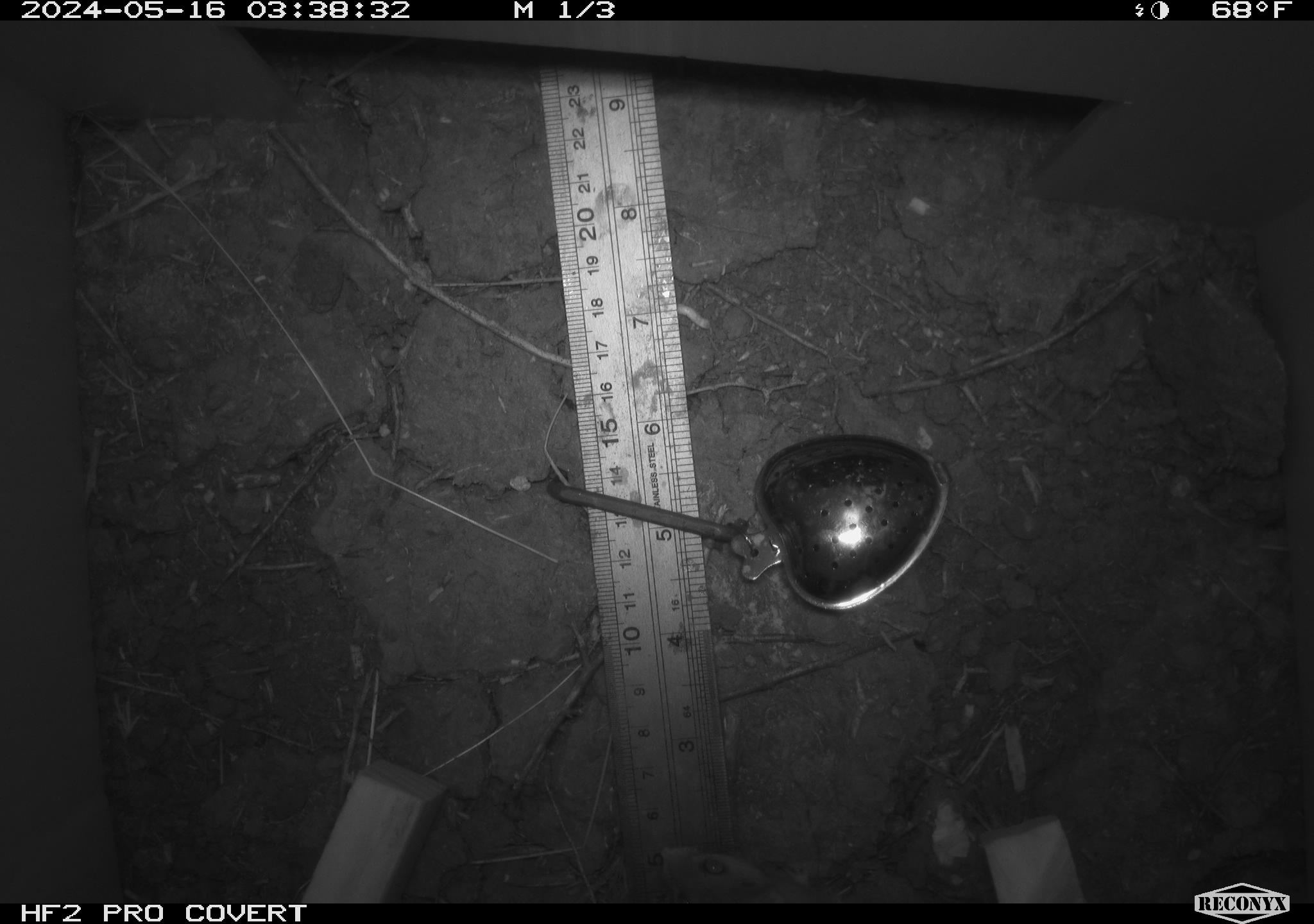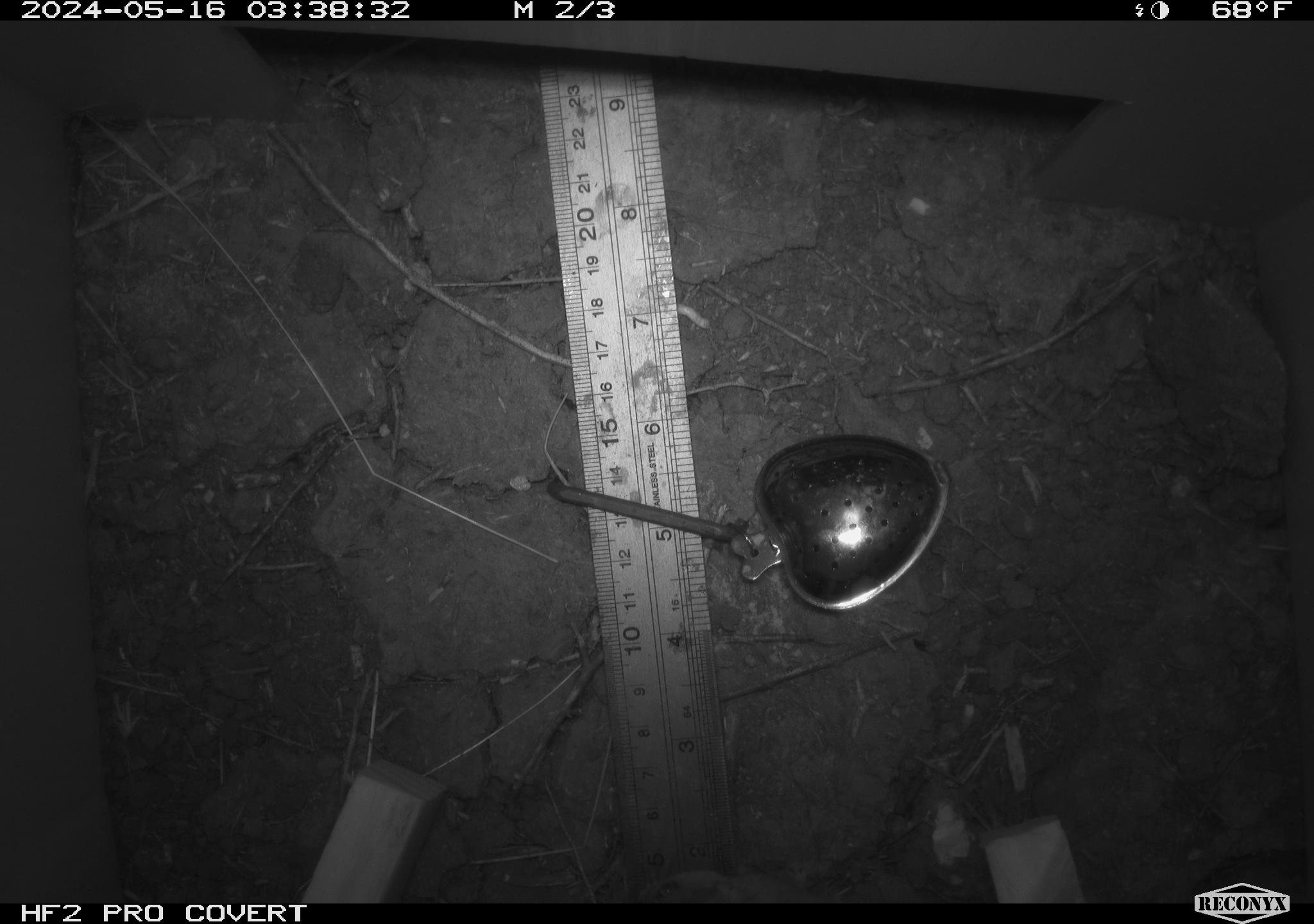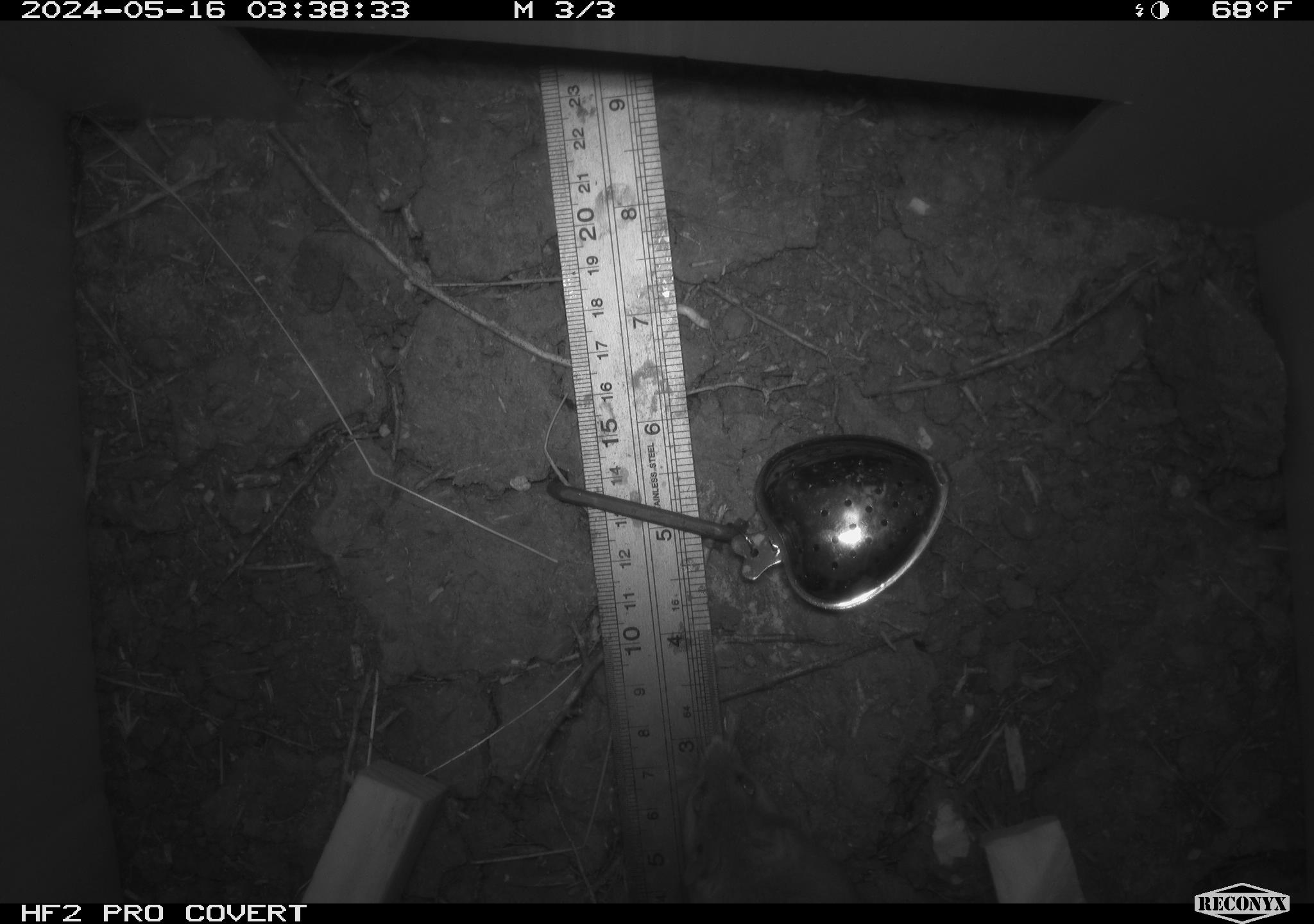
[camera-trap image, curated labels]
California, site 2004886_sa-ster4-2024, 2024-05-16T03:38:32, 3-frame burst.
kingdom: Animalia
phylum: Chordata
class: Mammalia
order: Rodentia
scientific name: Rodentia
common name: mouse species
Mouse species (Rodentia).